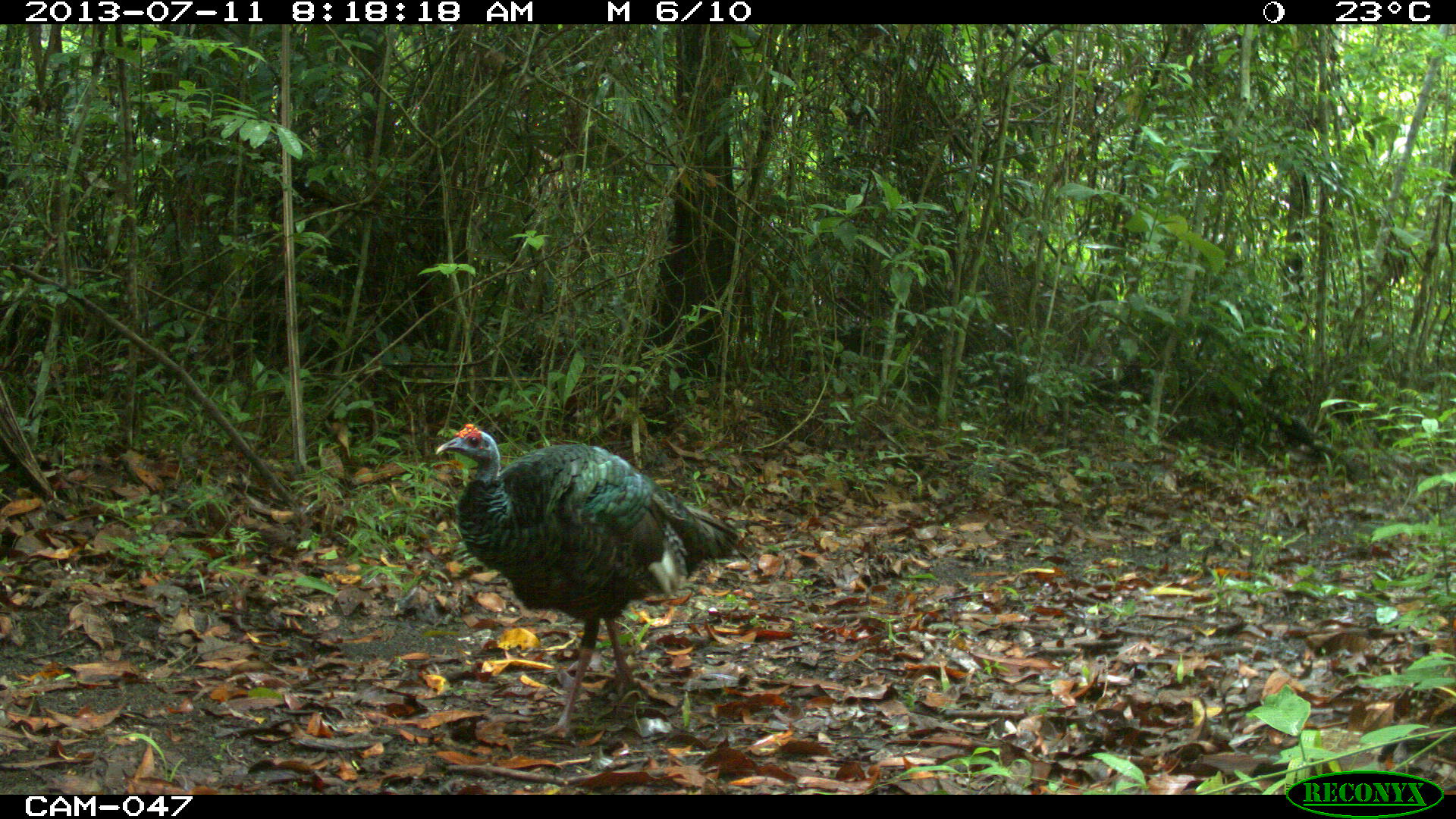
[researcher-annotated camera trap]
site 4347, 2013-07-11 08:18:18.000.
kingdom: Animalia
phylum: Chordata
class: Aves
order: Galliformes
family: Phasianidae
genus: Meleagris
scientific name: Meleagris ocellata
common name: ocellated turkey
Meleagris ocellata (ocellated turkey), count 1, sex male.